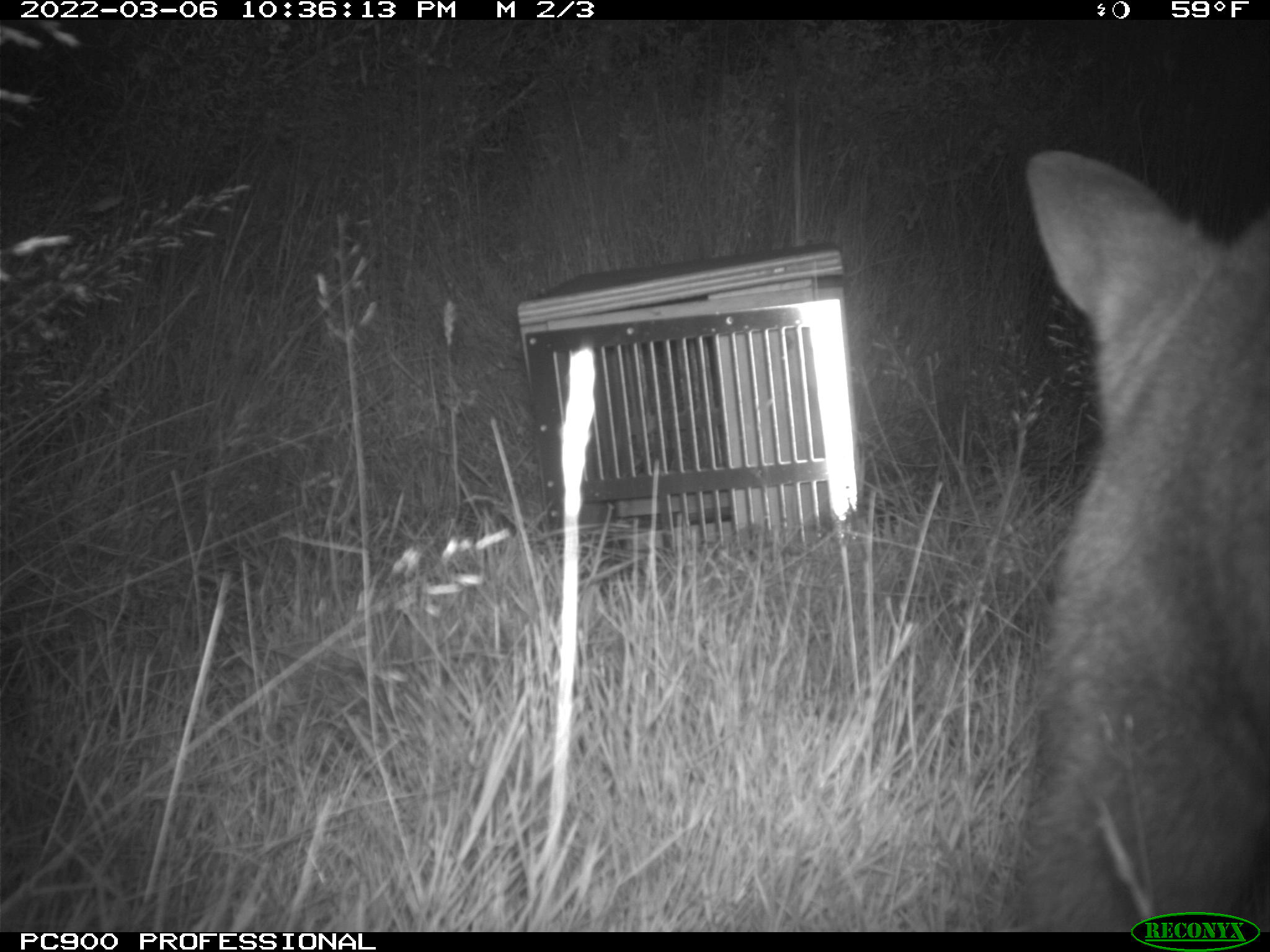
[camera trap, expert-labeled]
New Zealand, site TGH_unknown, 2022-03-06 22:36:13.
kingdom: Animalia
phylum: Chordata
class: Mammalia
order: Diprotodontia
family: Macropodidae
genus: Notamacropus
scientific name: Notamacropus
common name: wallaby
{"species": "wallaby (Notamacropus)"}